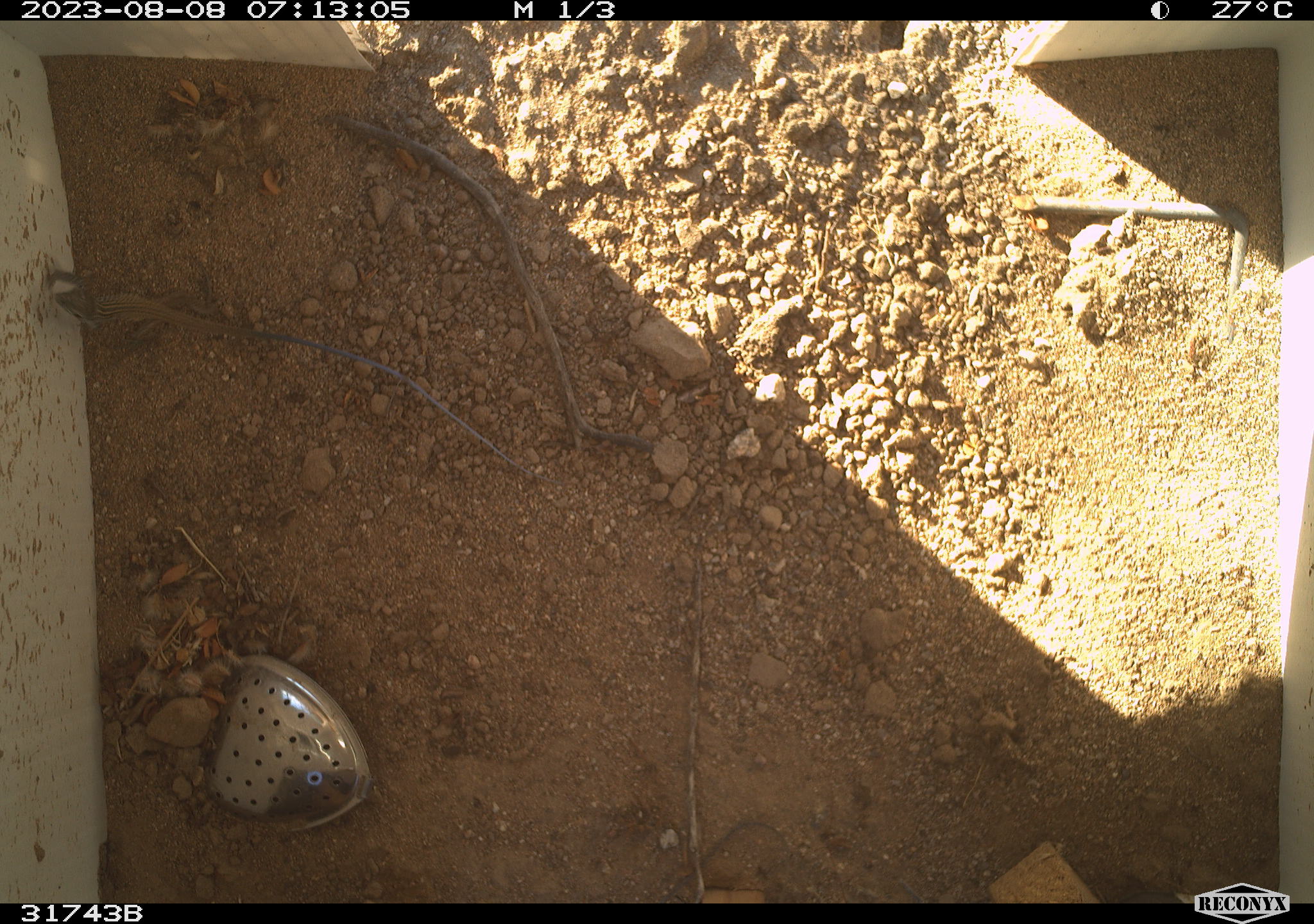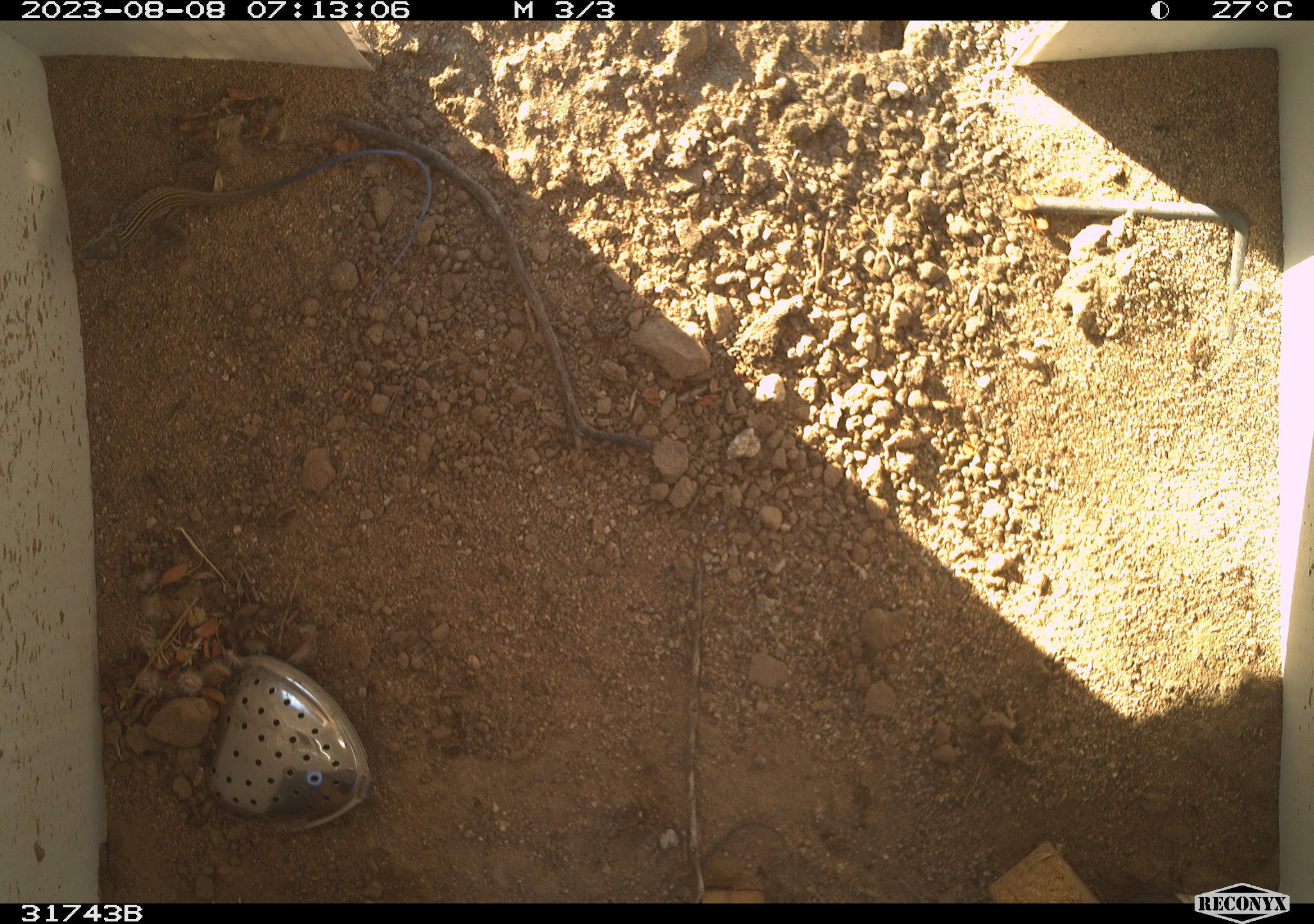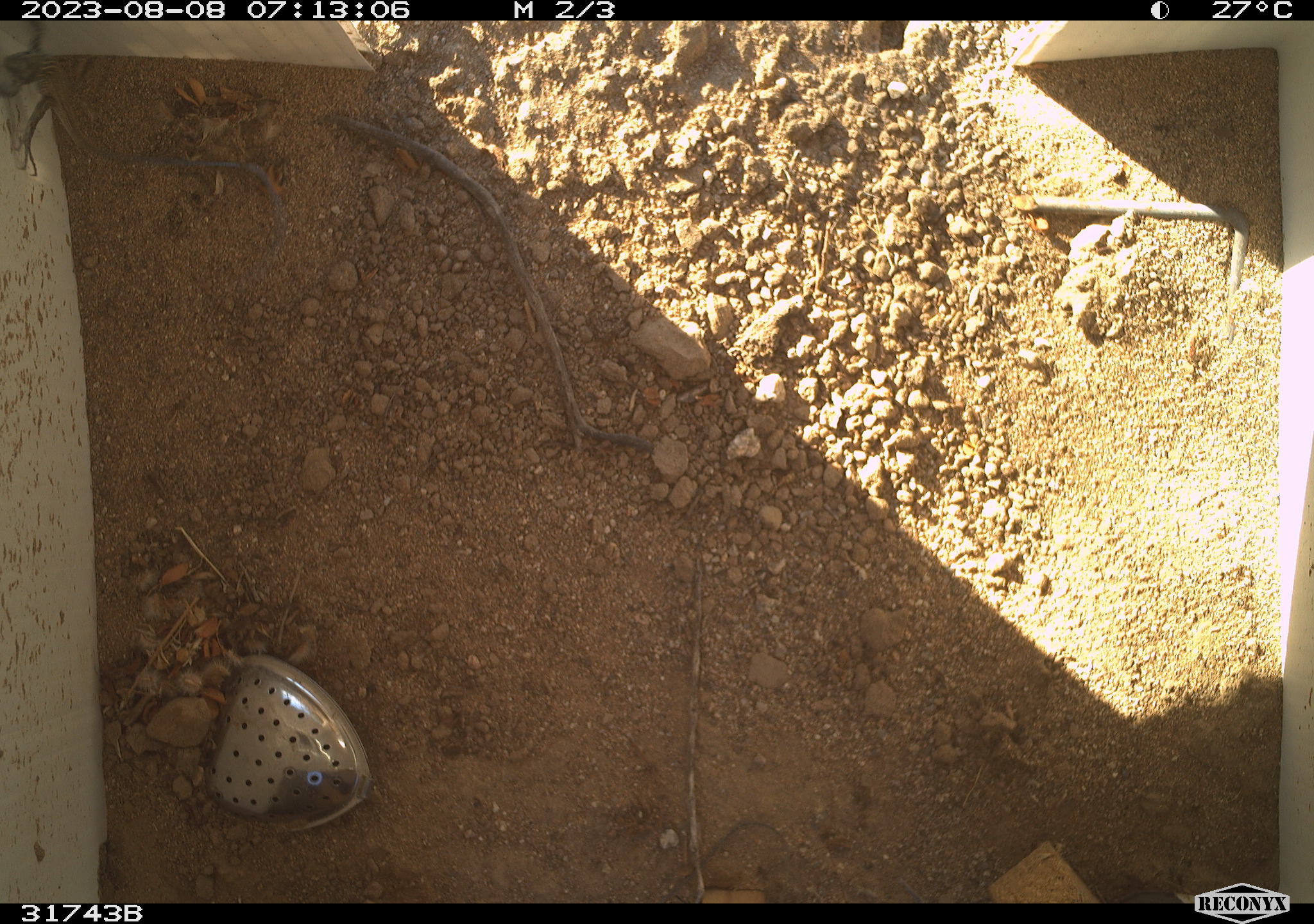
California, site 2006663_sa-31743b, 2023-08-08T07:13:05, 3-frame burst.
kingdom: Animalia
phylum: Chordata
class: Reptilia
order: Squamata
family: Teiidae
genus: Aspidoscelis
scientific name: Aspidoscelis tigris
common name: western whiptail